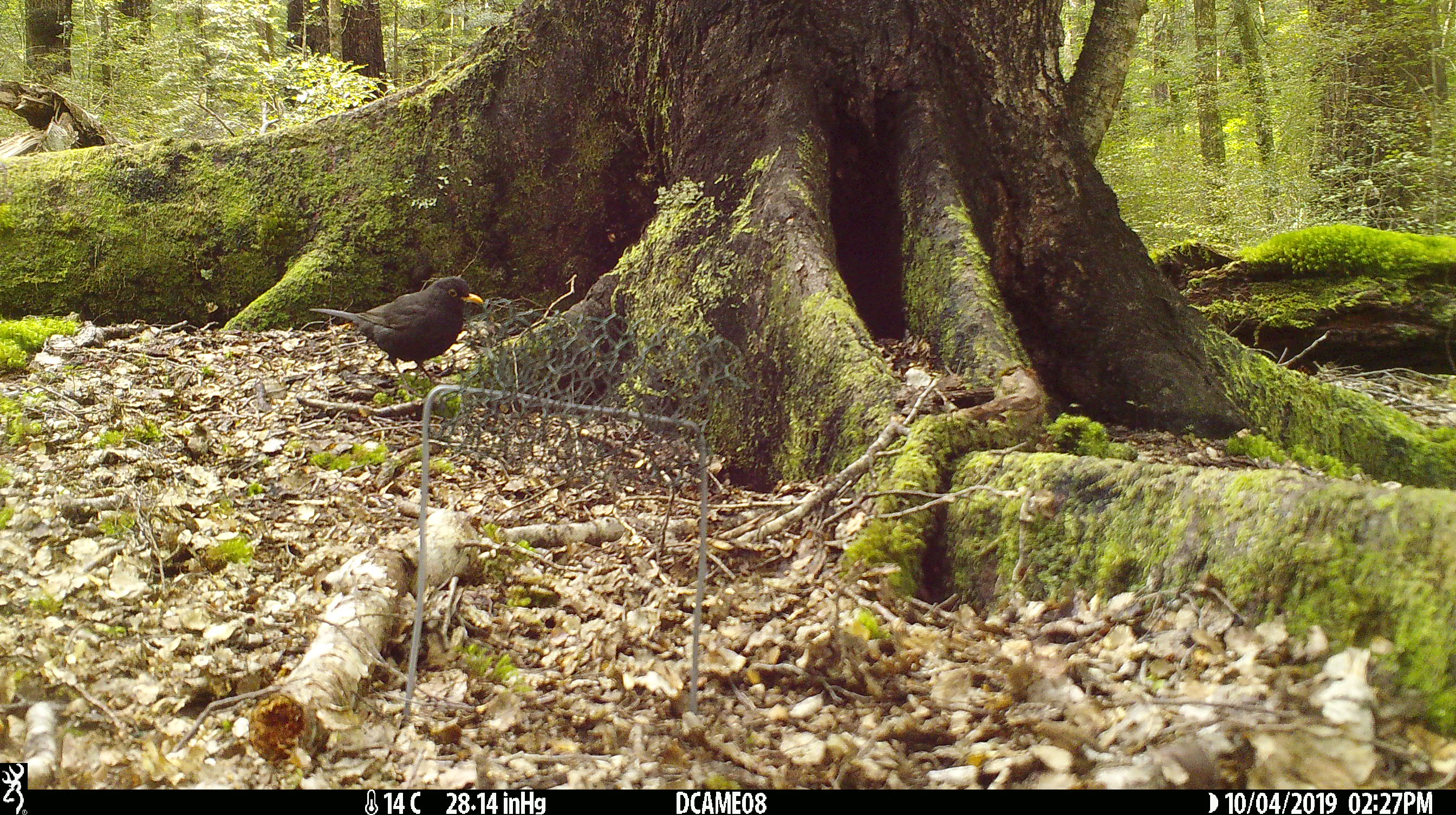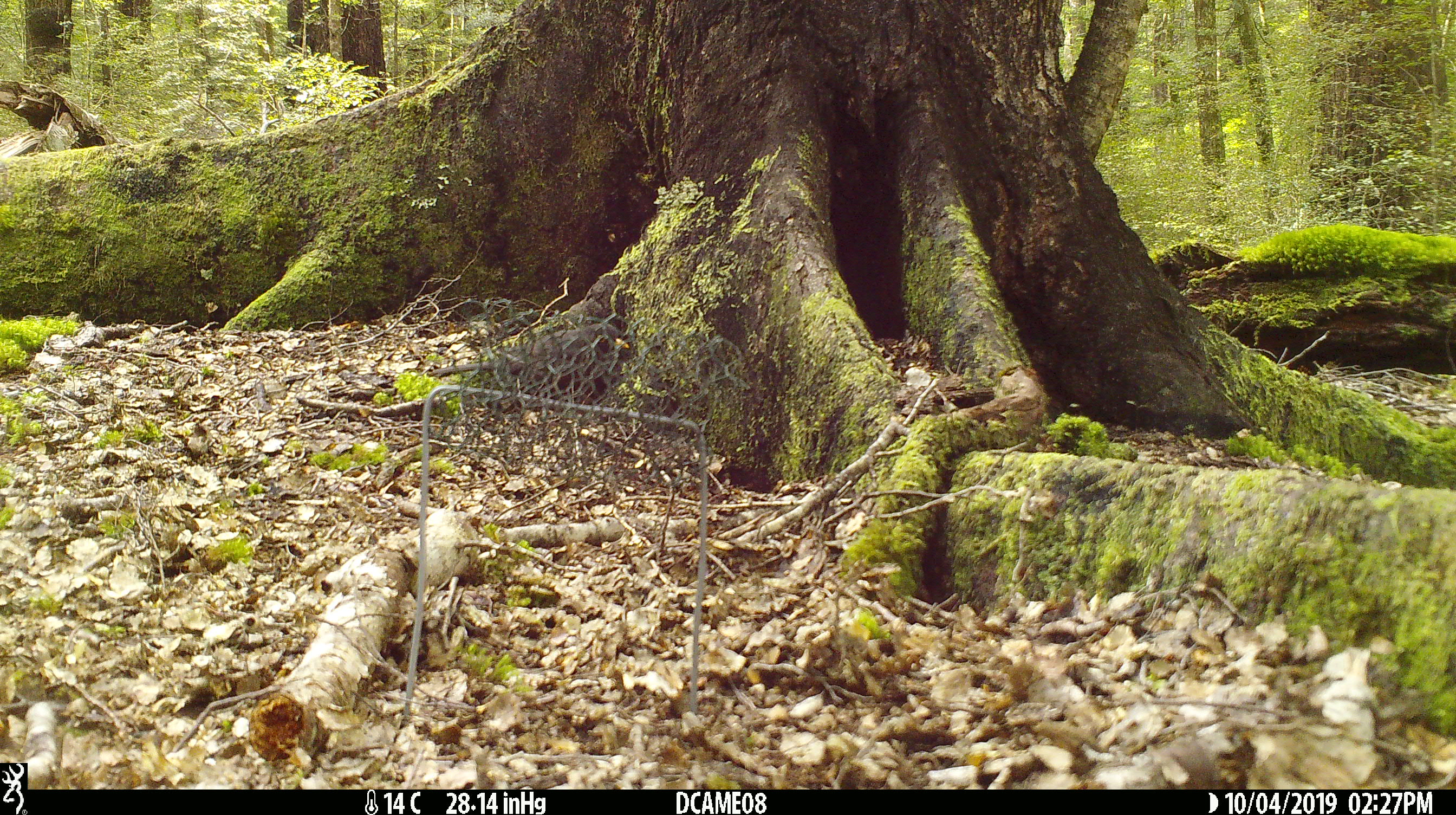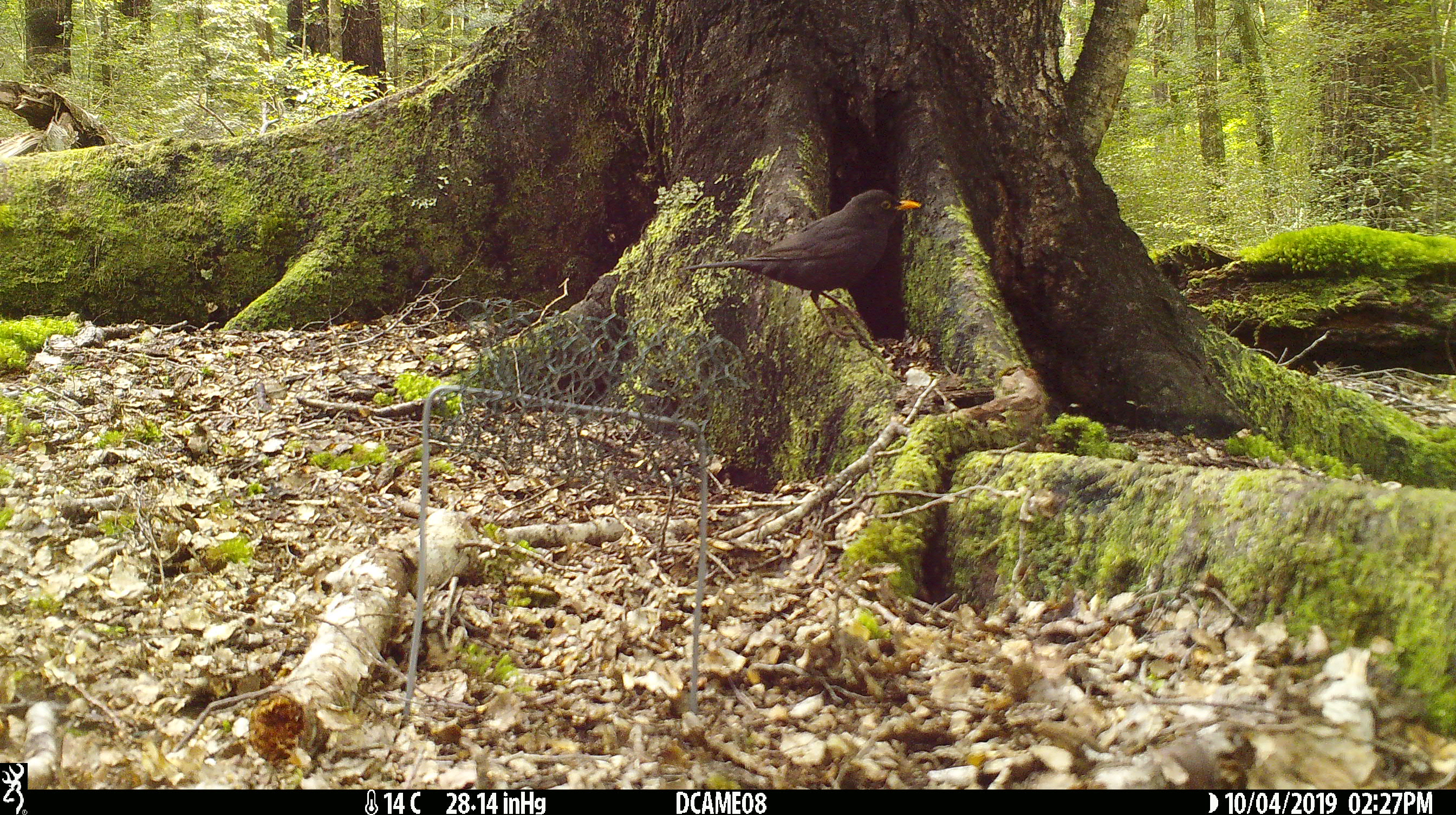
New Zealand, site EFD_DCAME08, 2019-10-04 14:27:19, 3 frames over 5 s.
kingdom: Animalia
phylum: Chordata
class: Aves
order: Passeriformes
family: Turdidae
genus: Turdus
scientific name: Turdus merula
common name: eurasian blackbird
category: blackbird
Blackbird (eurasian blackbird) (Turdus merula).